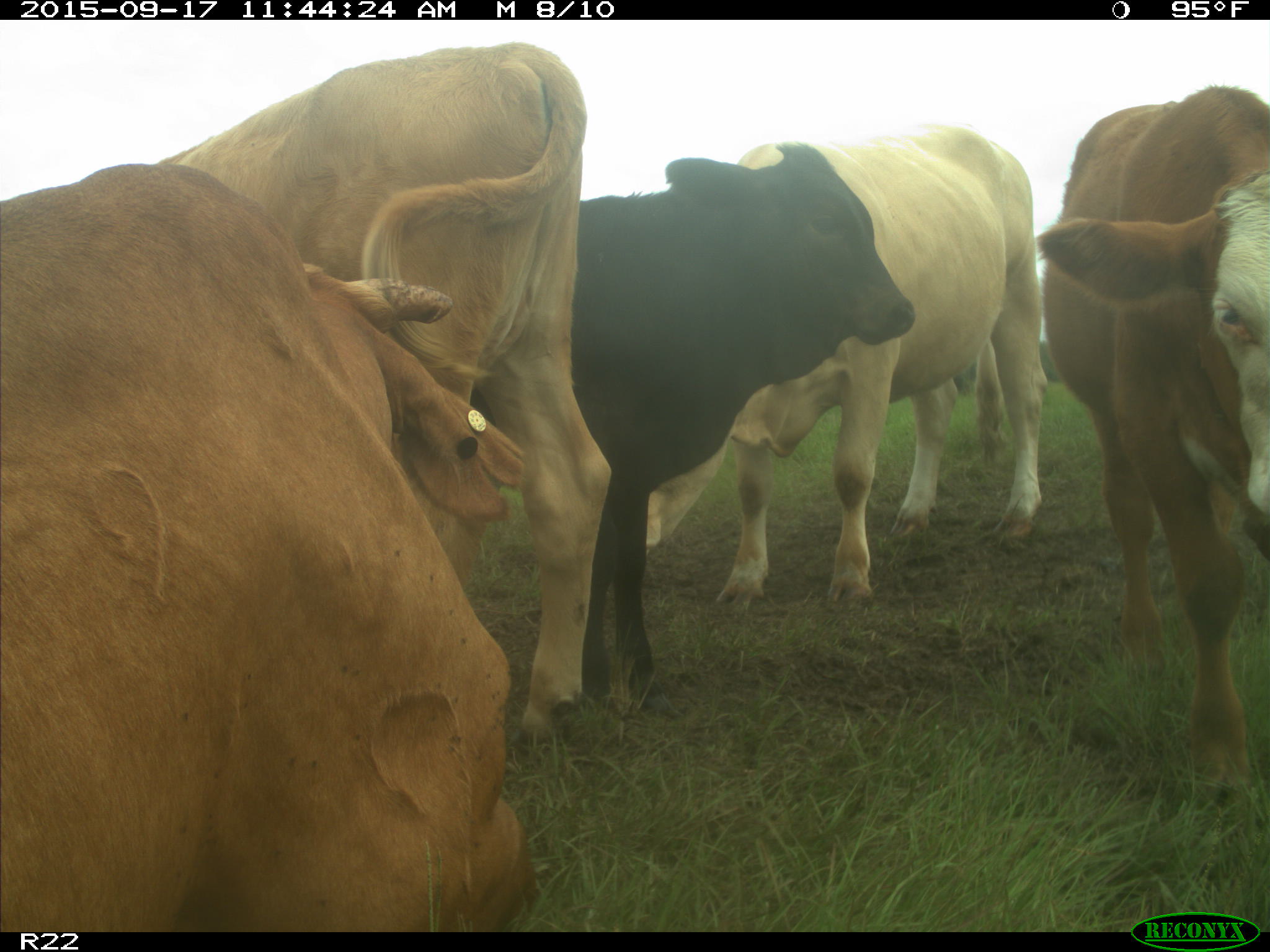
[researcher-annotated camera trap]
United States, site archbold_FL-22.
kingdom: Animalia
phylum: Chordata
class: Mammalia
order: Artiodactyla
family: Bovidae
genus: Bos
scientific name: Bos taurus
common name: domestic cow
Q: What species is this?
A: Bos taurus (domestic cow).